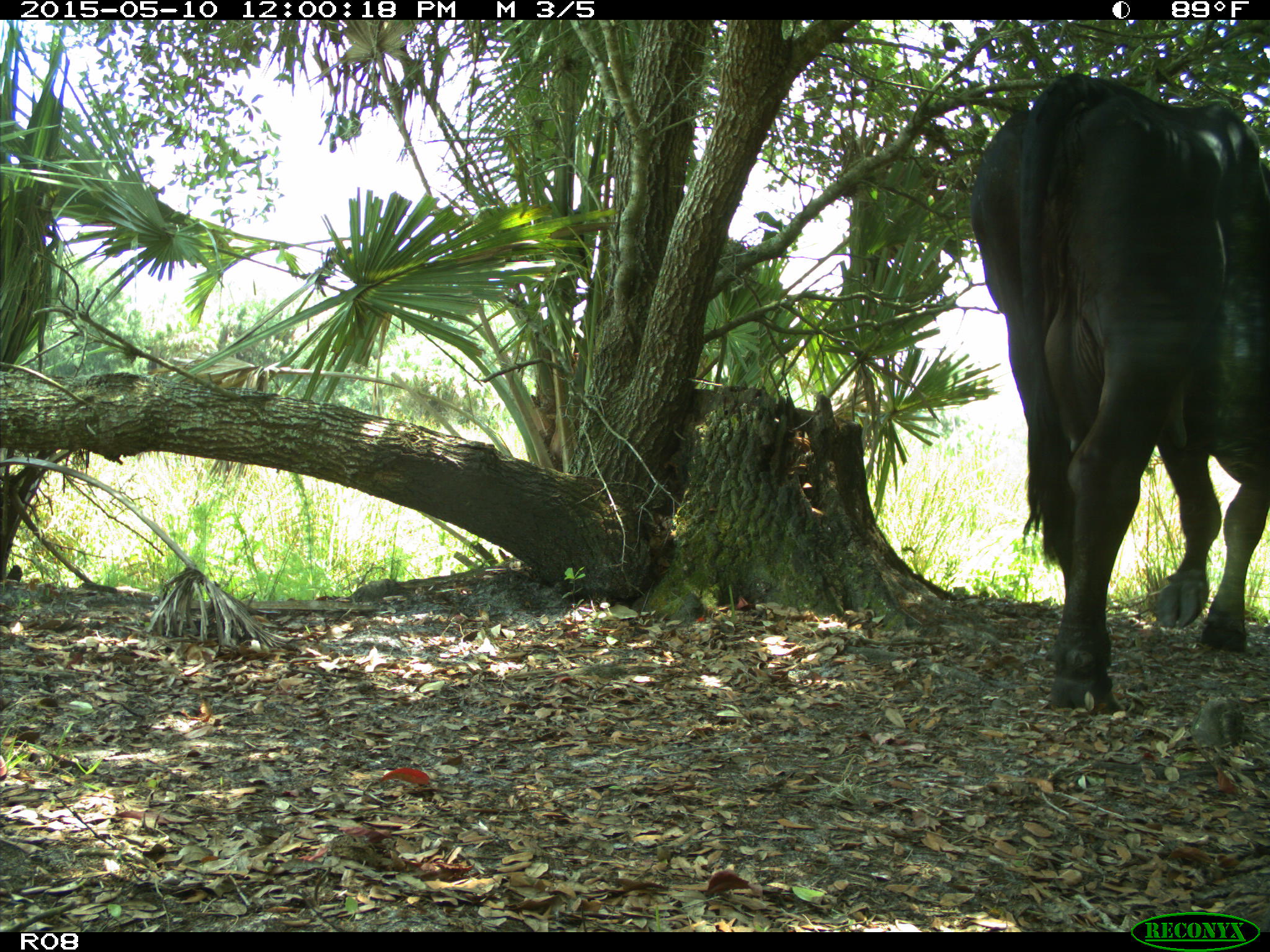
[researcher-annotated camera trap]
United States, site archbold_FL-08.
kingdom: Animalia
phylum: Chordata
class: Mammalia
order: Artiodactyla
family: Bovidae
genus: Bos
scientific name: Bos taurus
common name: domestic cow